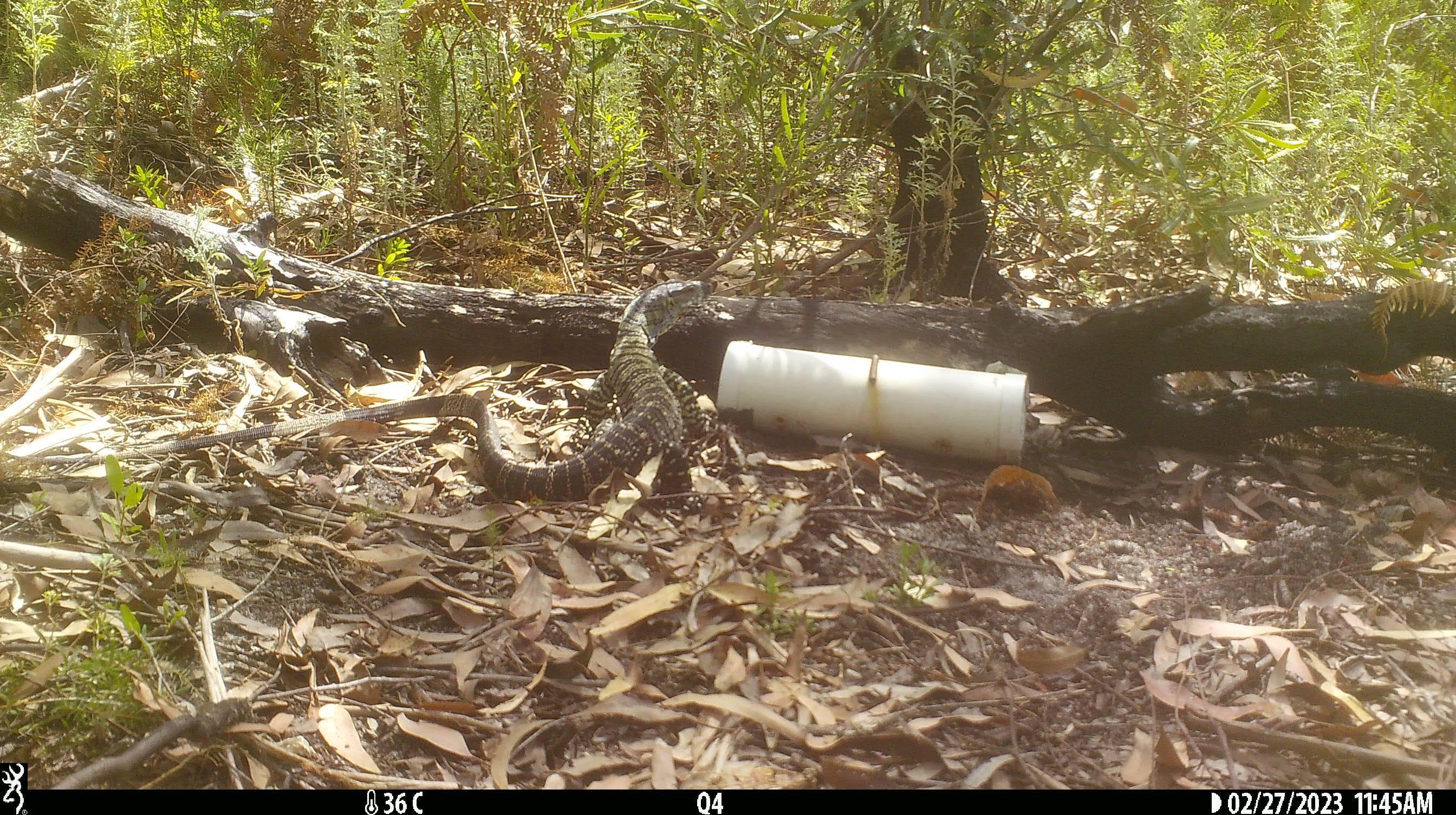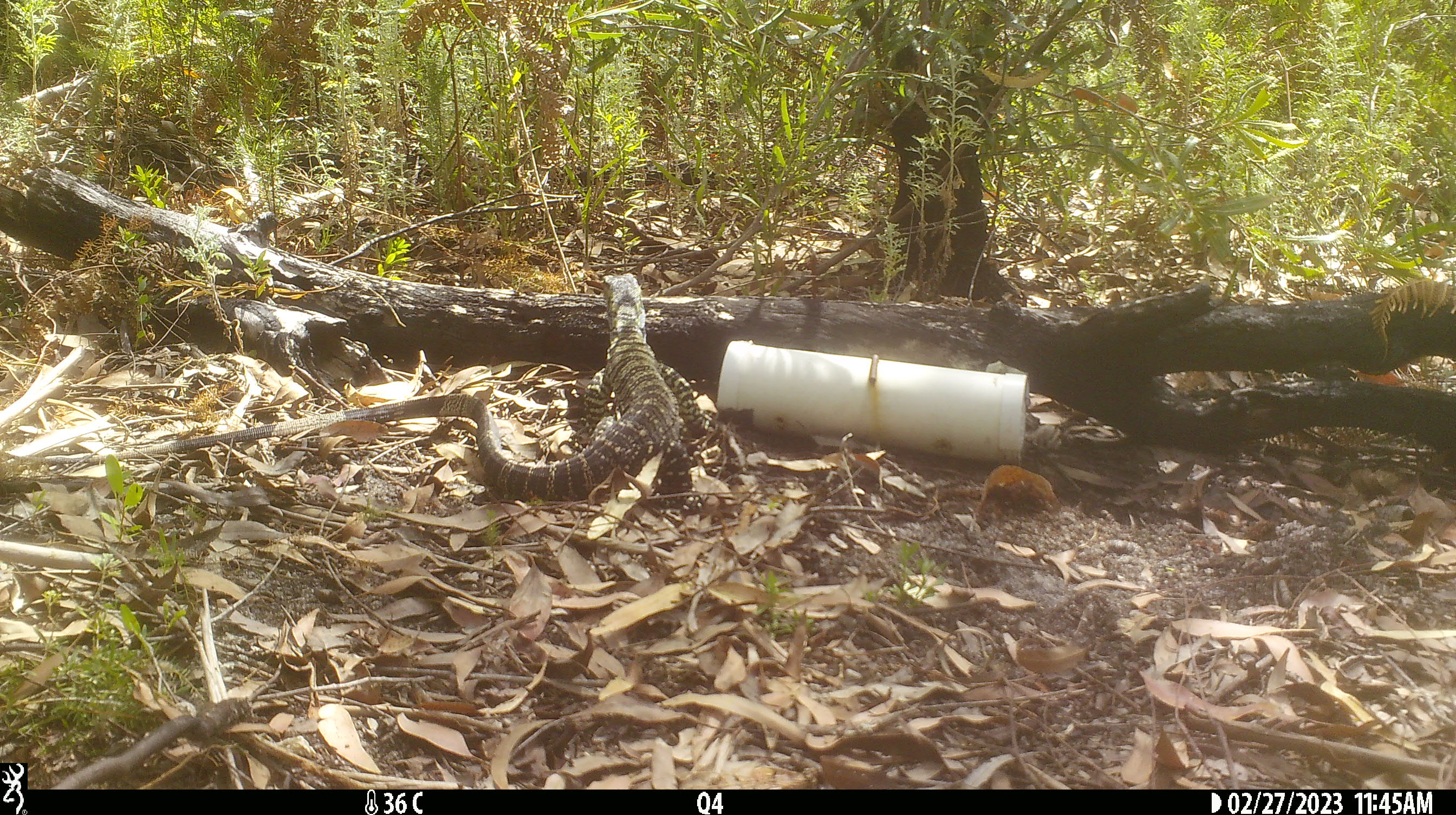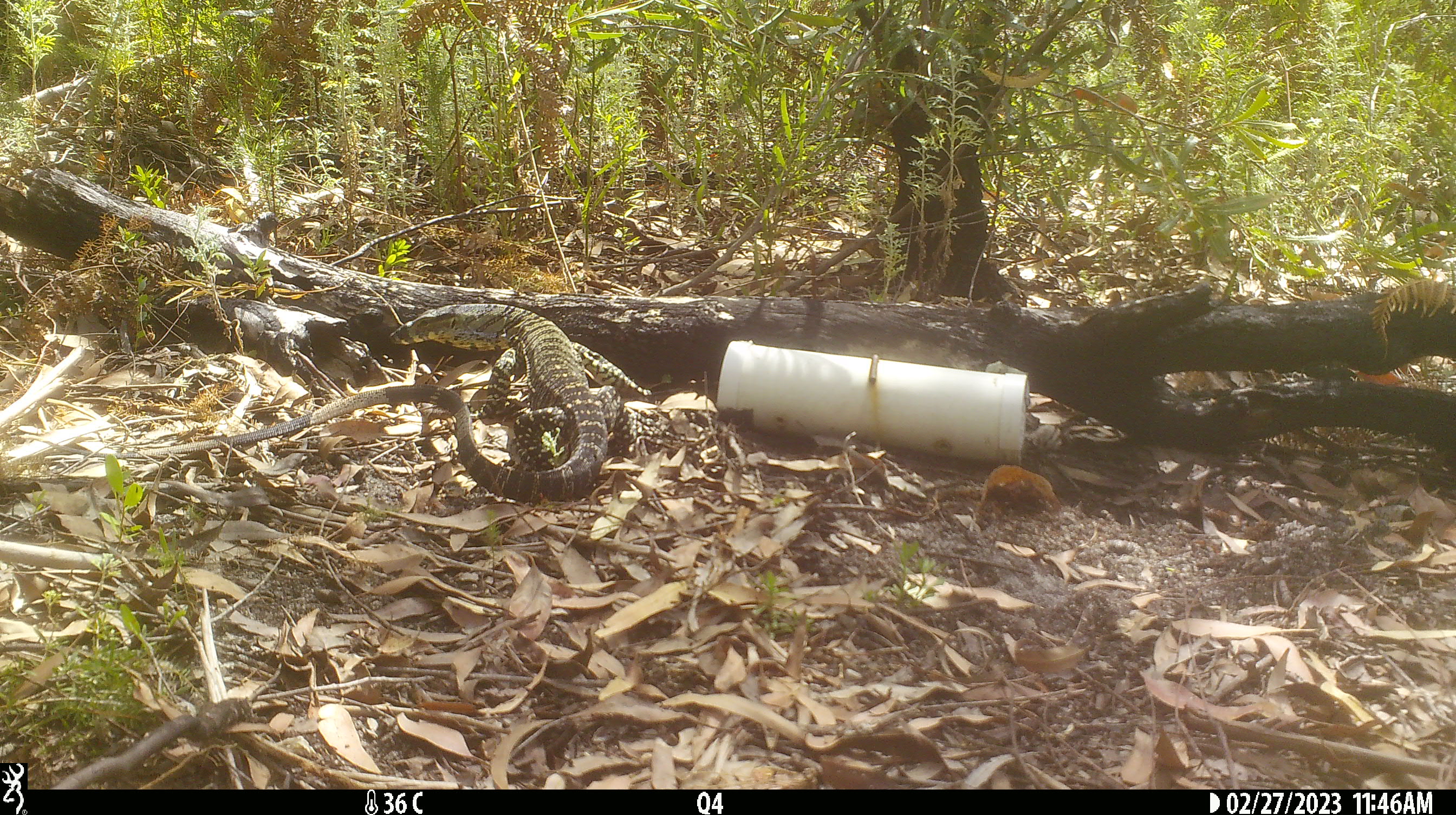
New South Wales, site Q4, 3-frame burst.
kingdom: Animalia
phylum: Chordata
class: Reptilia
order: Squamata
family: Varanidae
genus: Varanus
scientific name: Varanus varius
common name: lace monitor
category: goanna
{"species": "goanna (lace monitor) (Varanus varius)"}